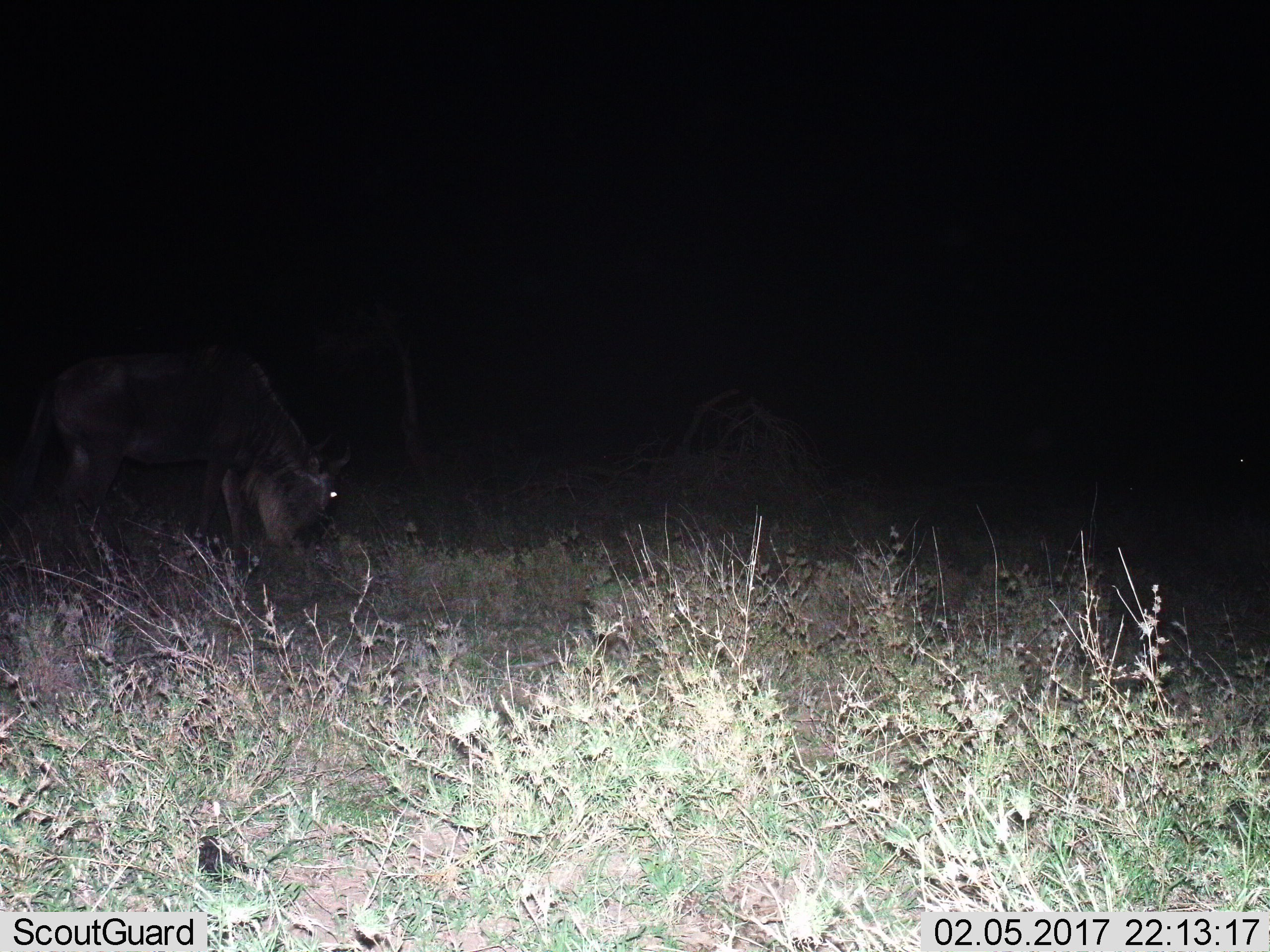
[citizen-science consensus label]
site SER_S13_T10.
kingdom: Animalia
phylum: Chordata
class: Mammalia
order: Artiodactyla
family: Bovidae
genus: Connochaetes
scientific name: Connochaetes taurinus taurinus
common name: blue wildebeest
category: wildebeestblue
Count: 1.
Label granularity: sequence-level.